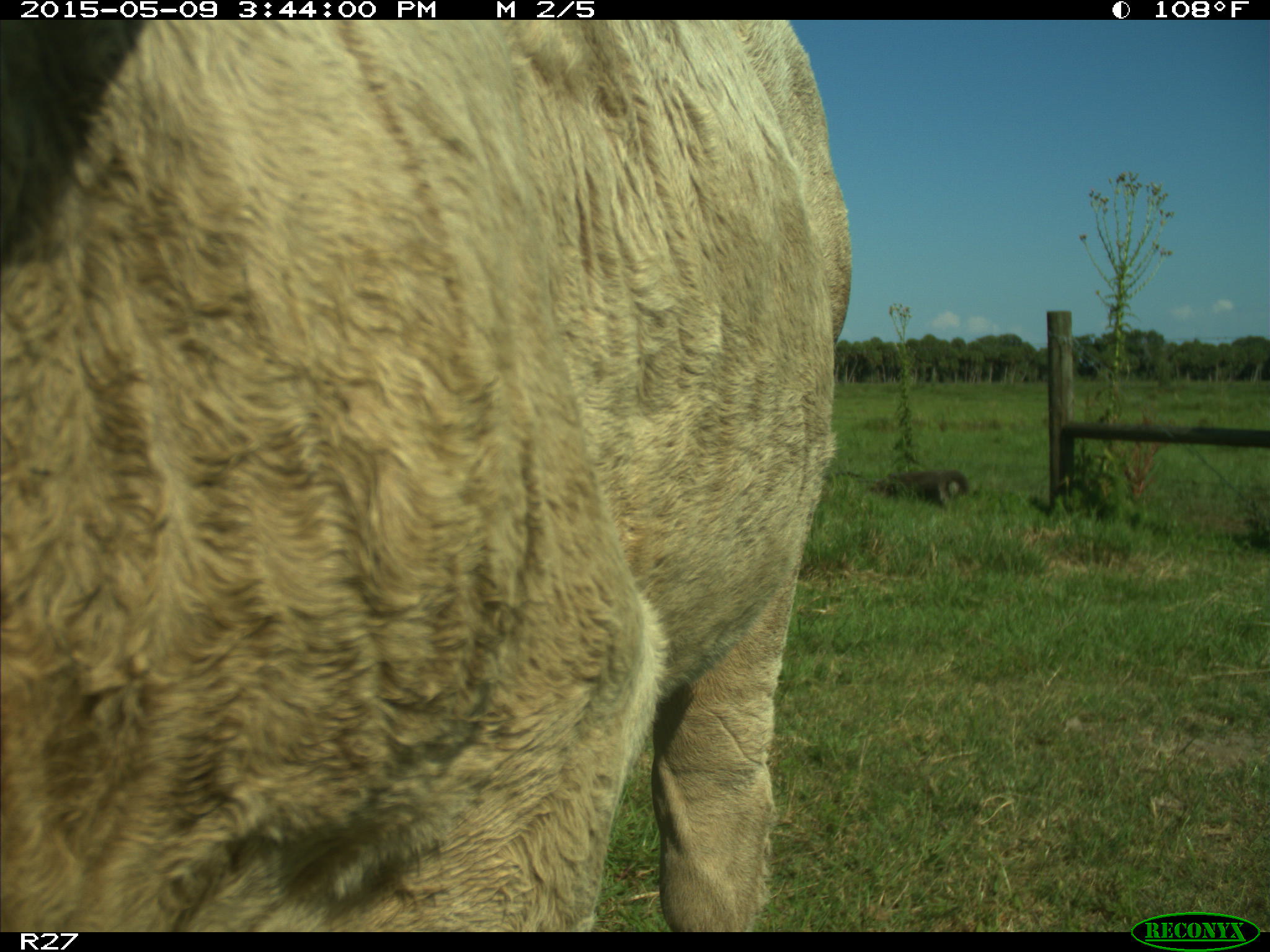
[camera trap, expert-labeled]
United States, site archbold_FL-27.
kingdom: Animalia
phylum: Chordata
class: Mammalia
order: Artiodactyla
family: Bovidae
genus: Bos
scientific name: Bos taurus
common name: domestic cow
Bos taurus (domestic cow).